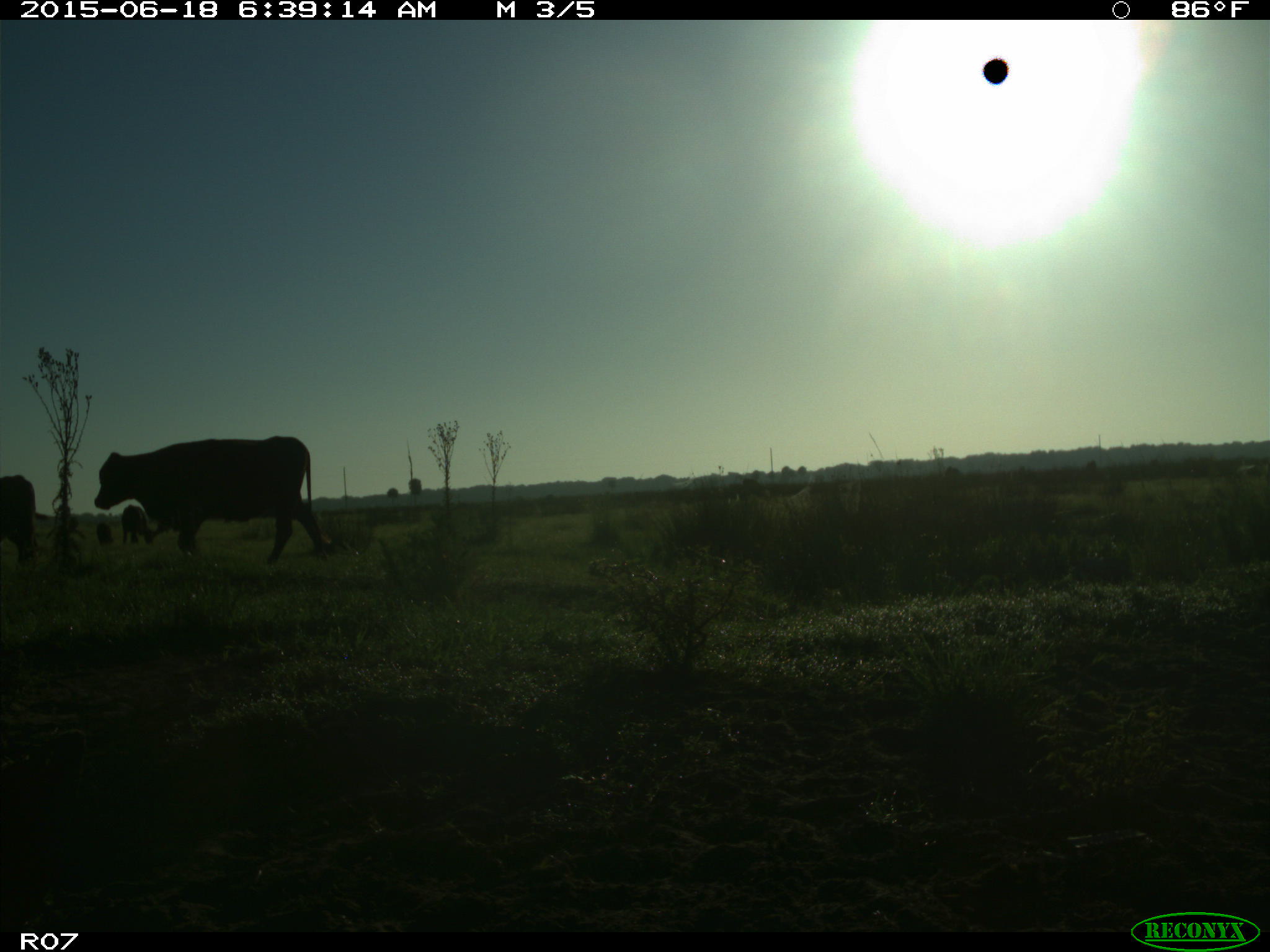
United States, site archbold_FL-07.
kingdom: Animalia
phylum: Chordata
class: Mammalia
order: Artiodactyla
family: Bovidae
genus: Bos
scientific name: Bos taurus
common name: domestic cow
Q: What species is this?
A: Bos taurus (domestic cow).